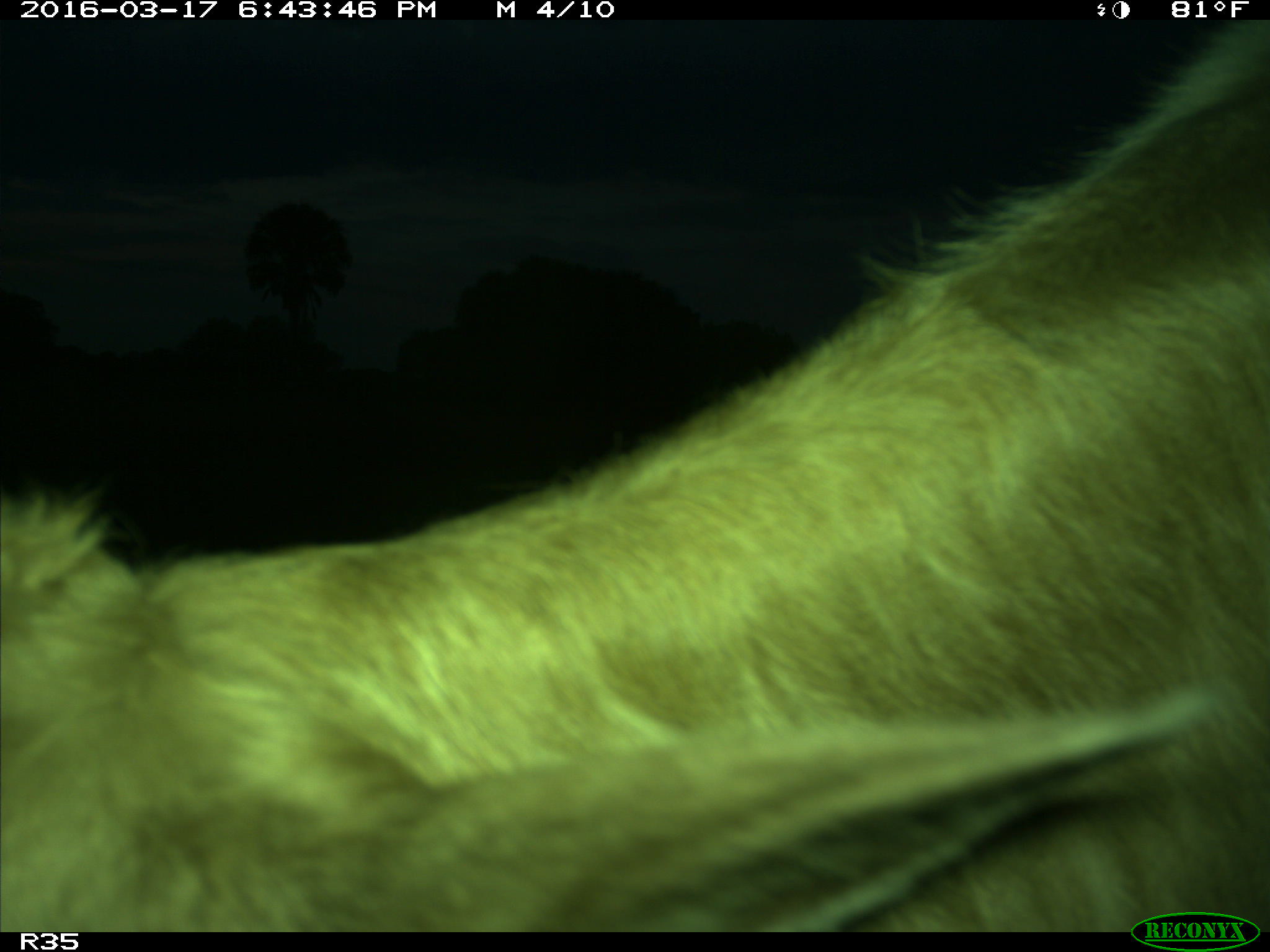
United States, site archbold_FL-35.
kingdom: Animalia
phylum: Chordata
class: Mammalia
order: Artiodactyla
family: Bovidae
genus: Bos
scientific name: Bos taurus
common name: domestic cow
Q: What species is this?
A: Bos taurus (domestic cow).